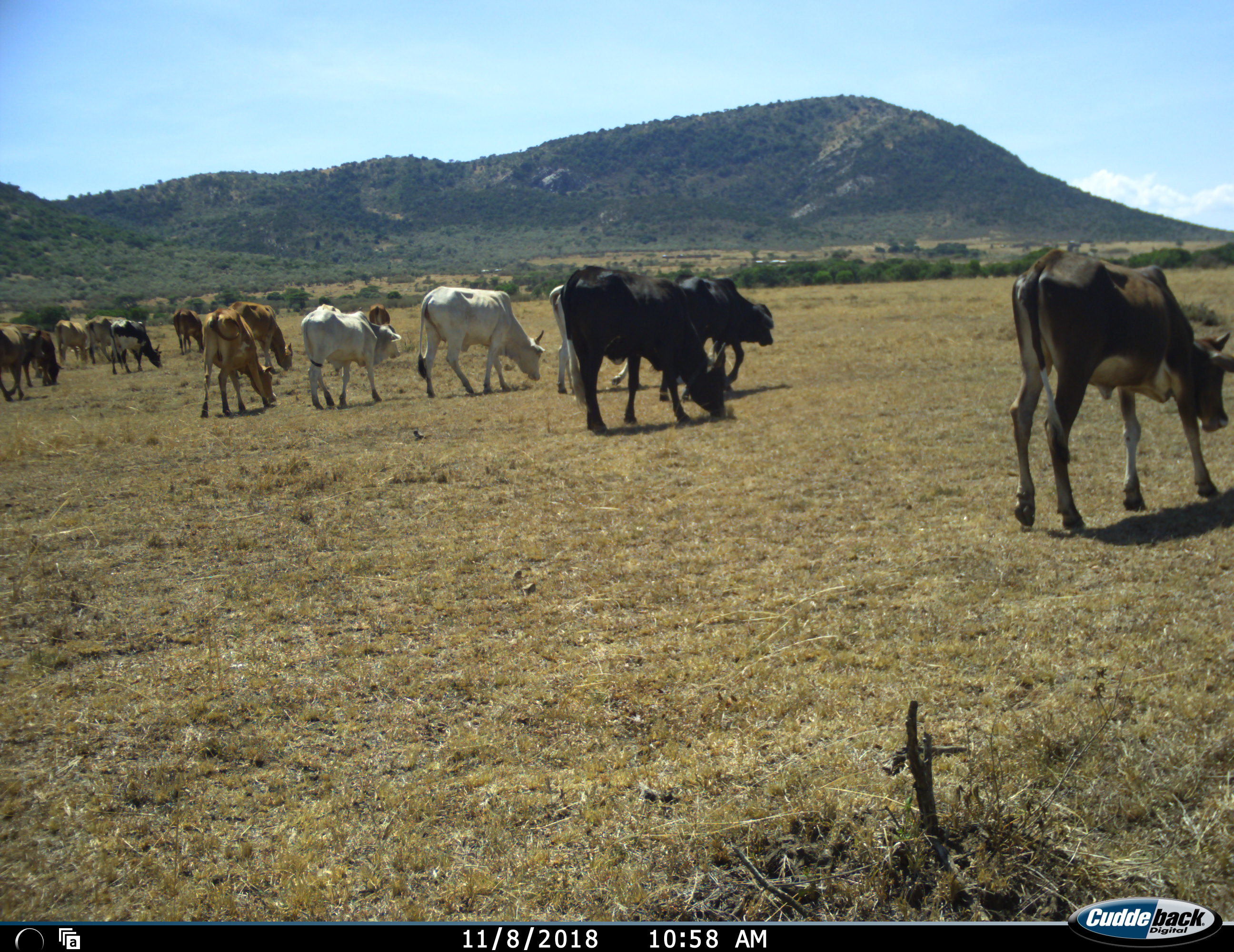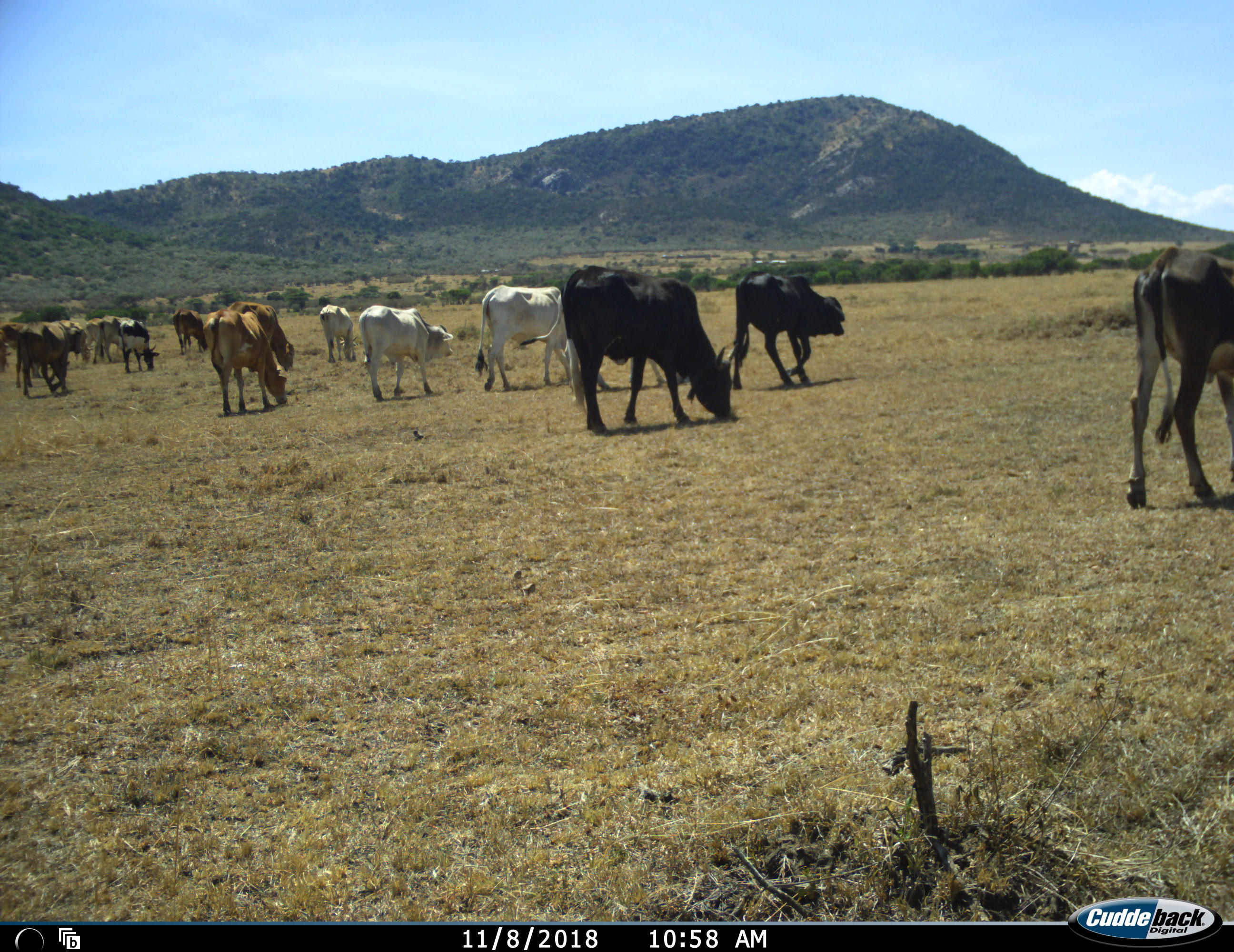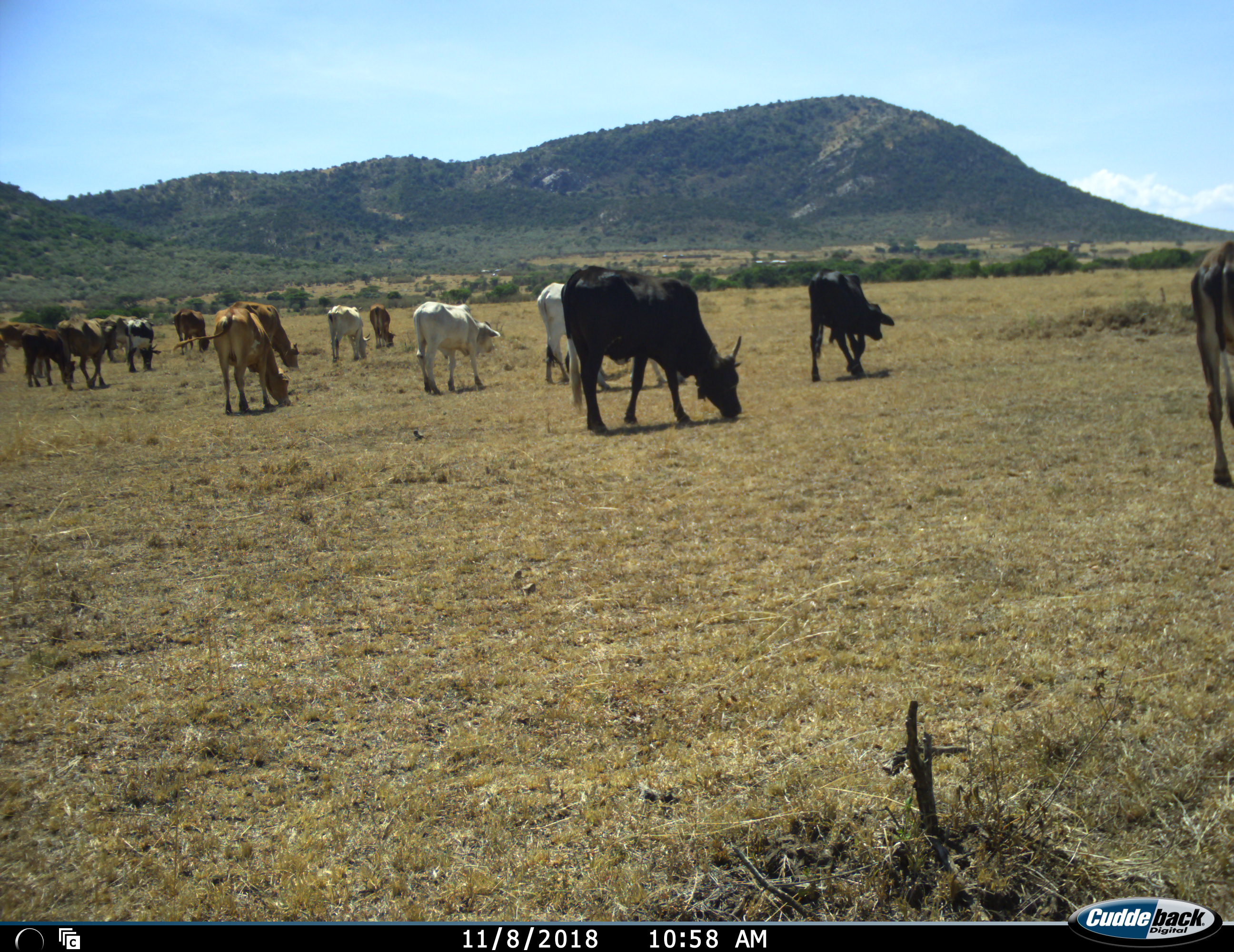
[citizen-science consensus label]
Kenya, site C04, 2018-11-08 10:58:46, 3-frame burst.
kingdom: Animalia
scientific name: Animalia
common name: animal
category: domesticanimal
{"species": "domesticanimal (animal) (Animalia)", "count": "11-50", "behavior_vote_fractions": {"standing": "20%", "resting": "0%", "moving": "80%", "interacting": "0%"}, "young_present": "10%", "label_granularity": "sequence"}